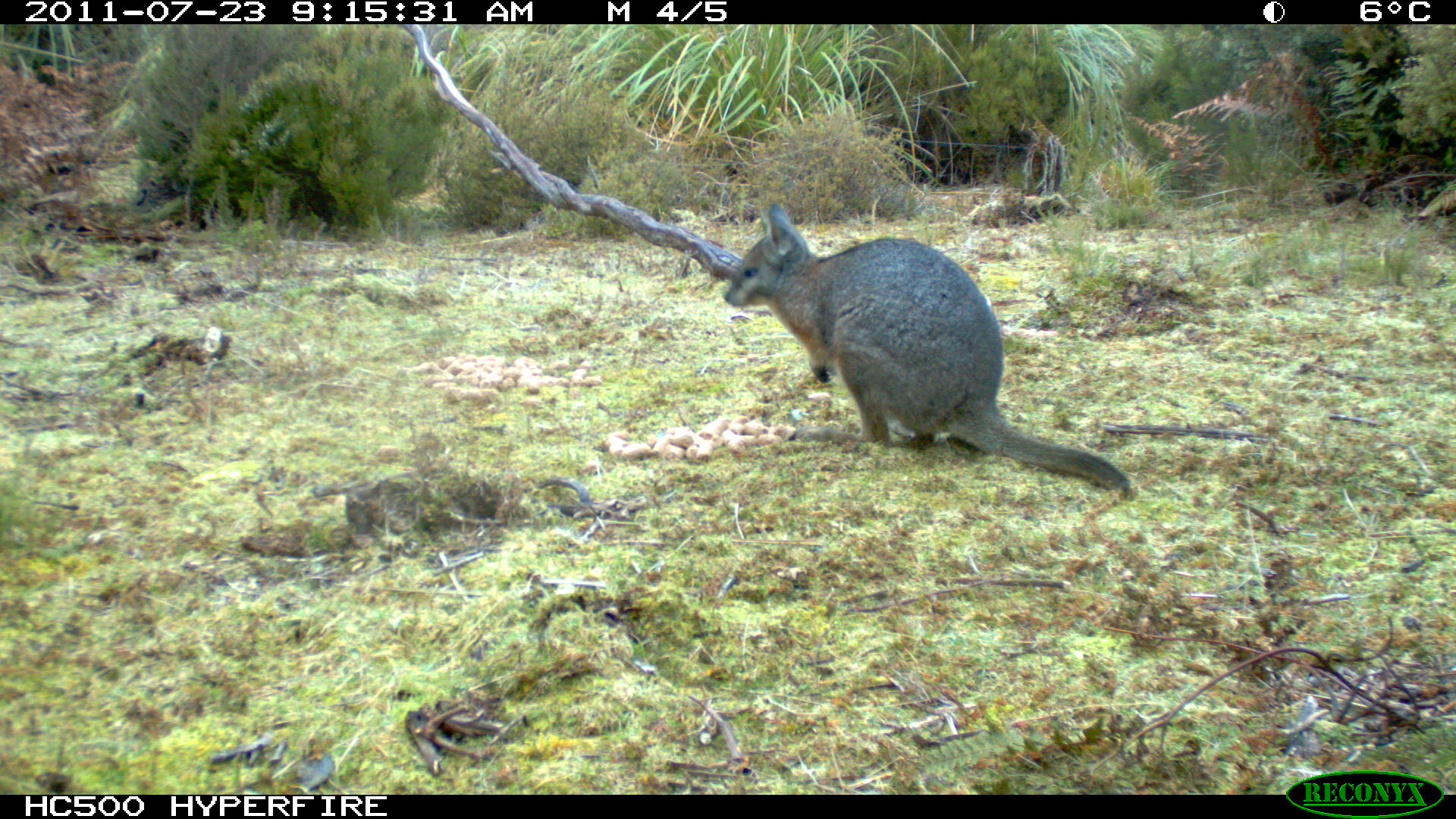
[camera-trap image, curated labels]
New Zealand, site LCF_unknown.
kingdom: Animalia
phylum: Chordata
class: Mammalia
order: Diprotodontia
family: Macropodidae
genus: Notamacropus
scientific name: Notamacropus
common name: wallaby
Wallaby (Notamacropus).